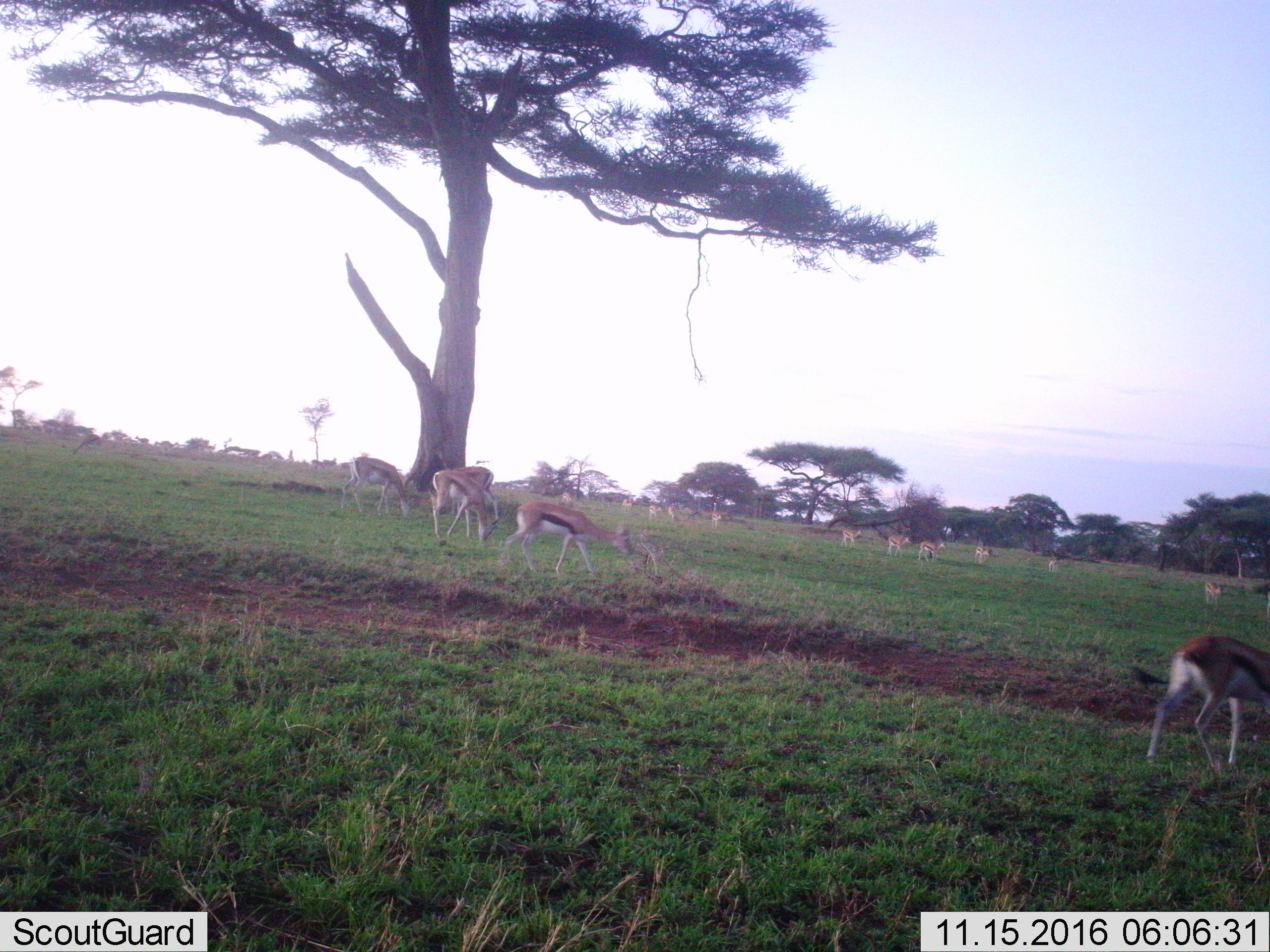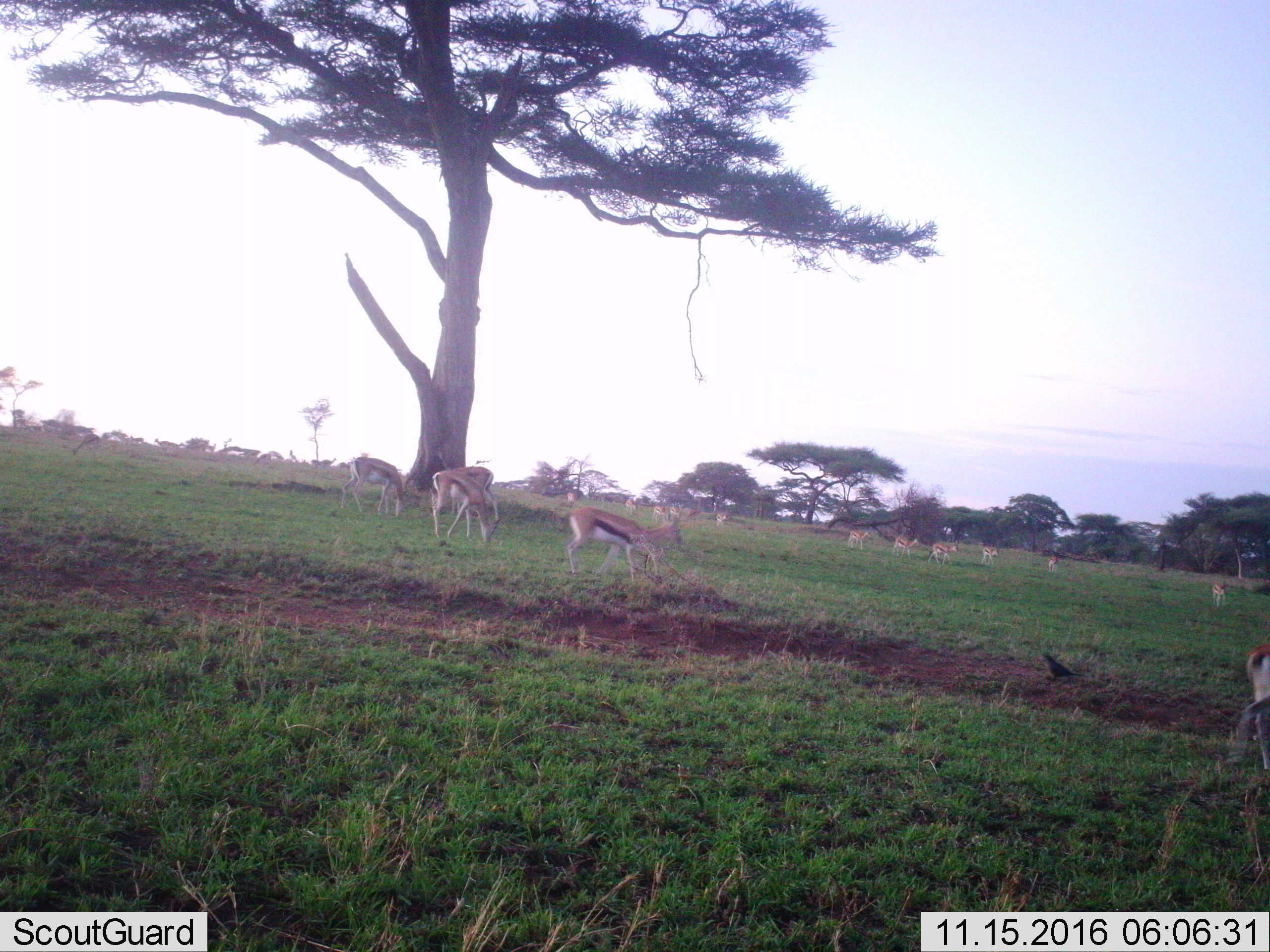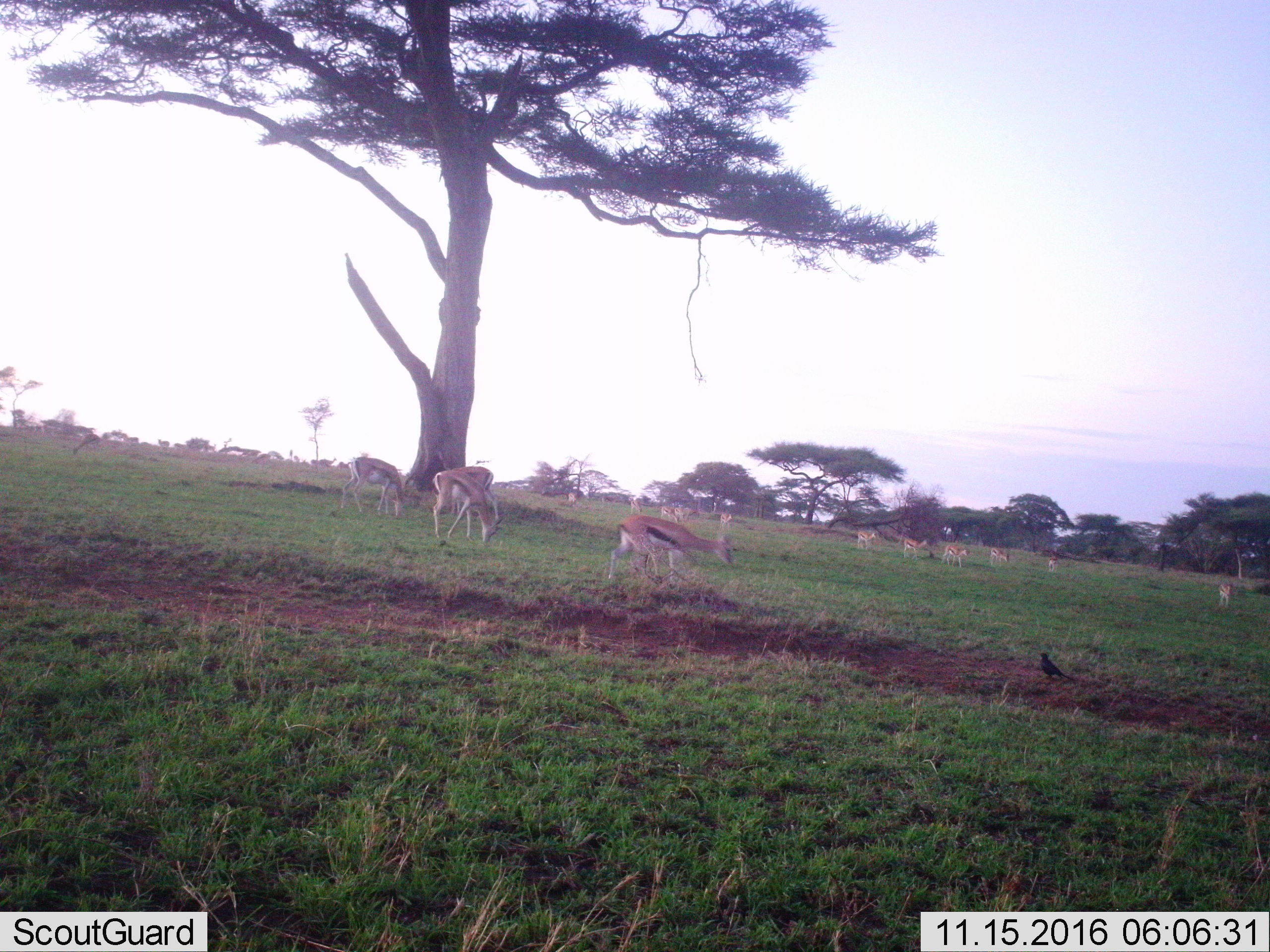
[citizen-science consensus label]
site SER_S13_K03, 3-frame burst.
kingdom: Animalia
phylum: Chordata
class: Mammalia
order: Artiodactyla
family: Bovidae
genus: Eudorcas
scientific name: Eudorcas thomsonii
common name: thomson's gazelle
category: gazellethomsons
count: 11-50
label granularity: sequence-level